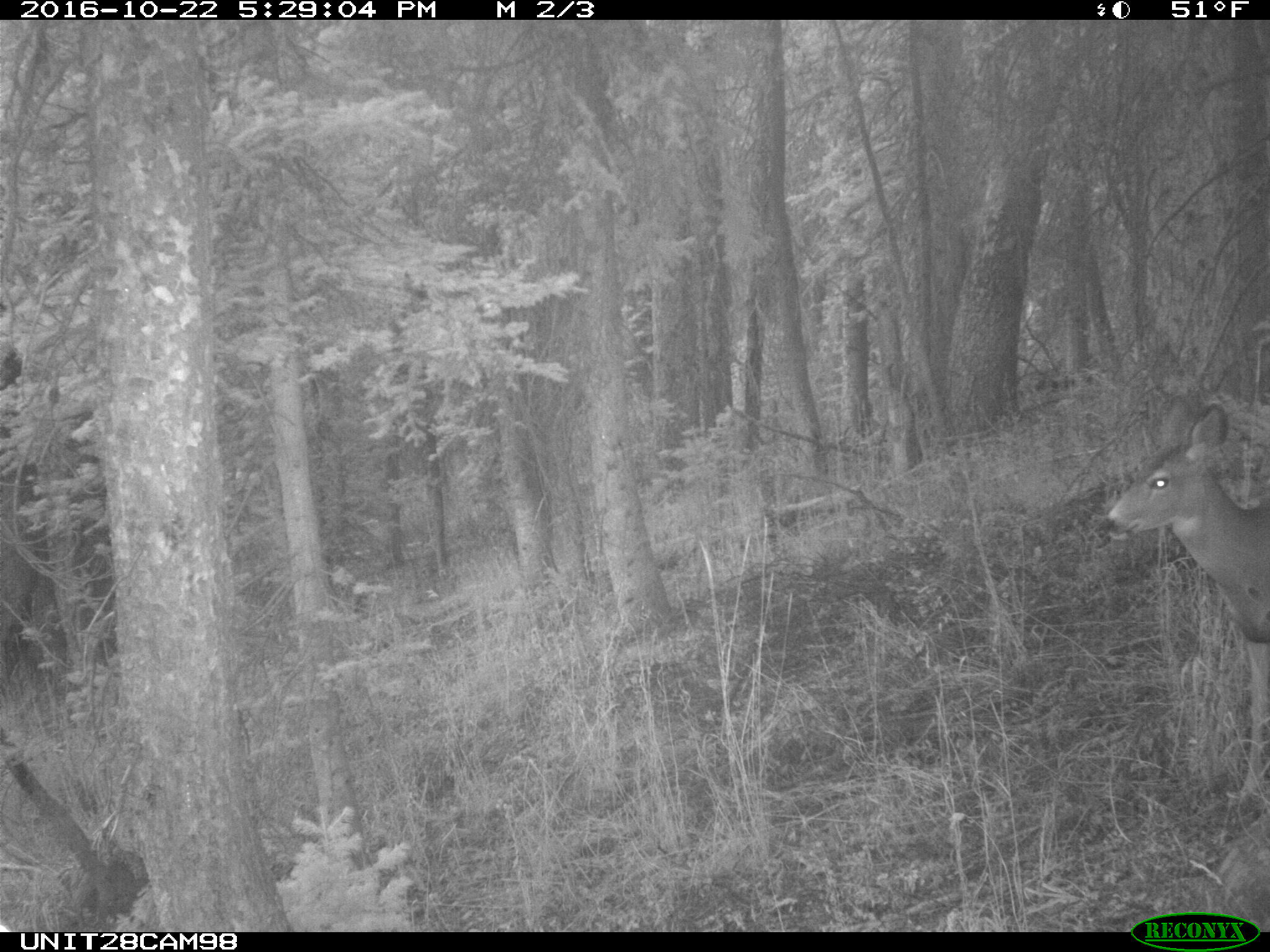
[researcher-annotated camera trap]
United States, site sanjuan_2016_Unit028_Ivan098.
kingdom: Animalia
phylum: Chordata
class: Mammalia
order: Artiodactyla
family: Cervidae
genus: Odocoileus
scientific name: Odocoileus hemionus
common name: mule deer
Odocoileus hemionus (mule deer).